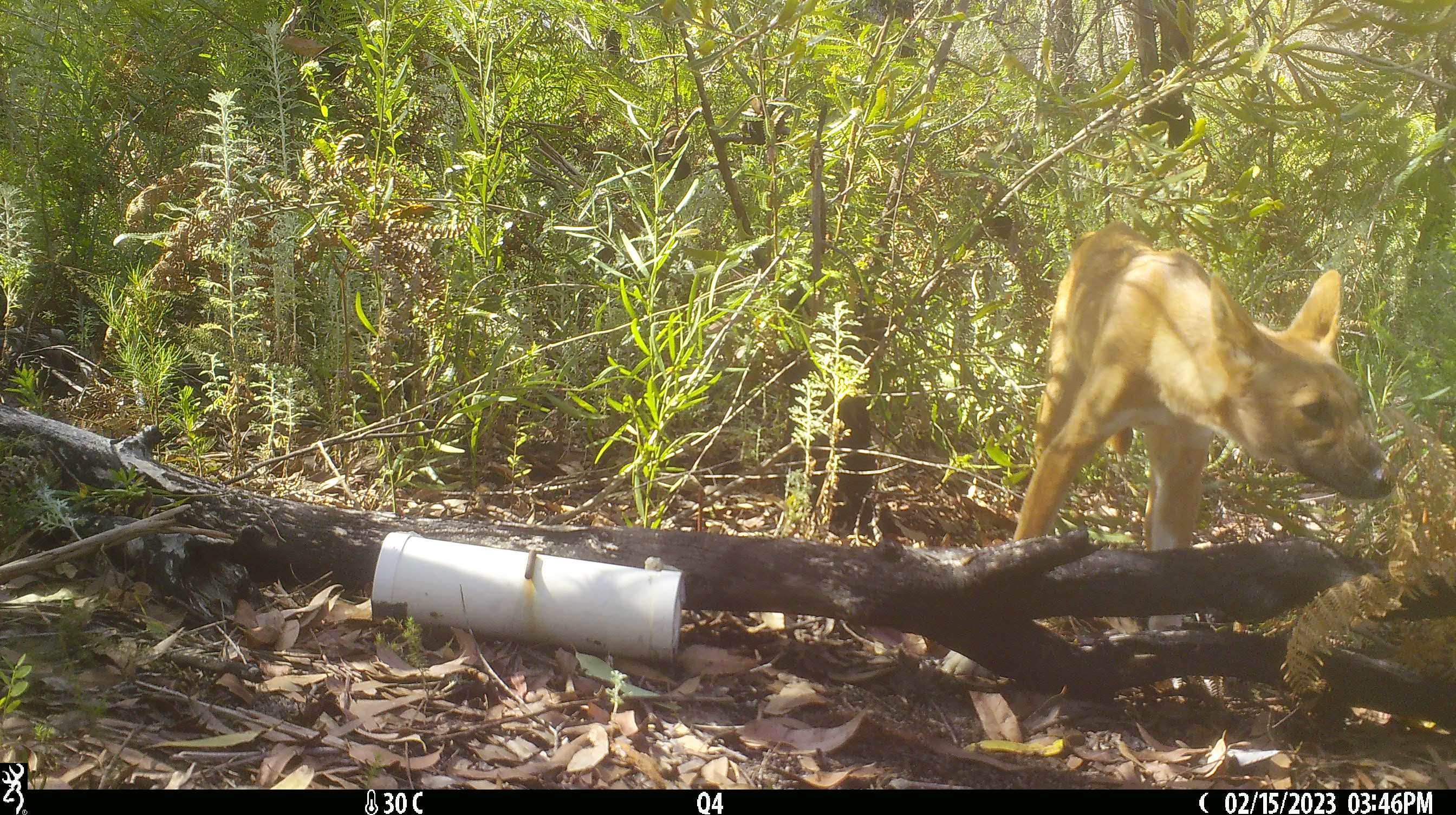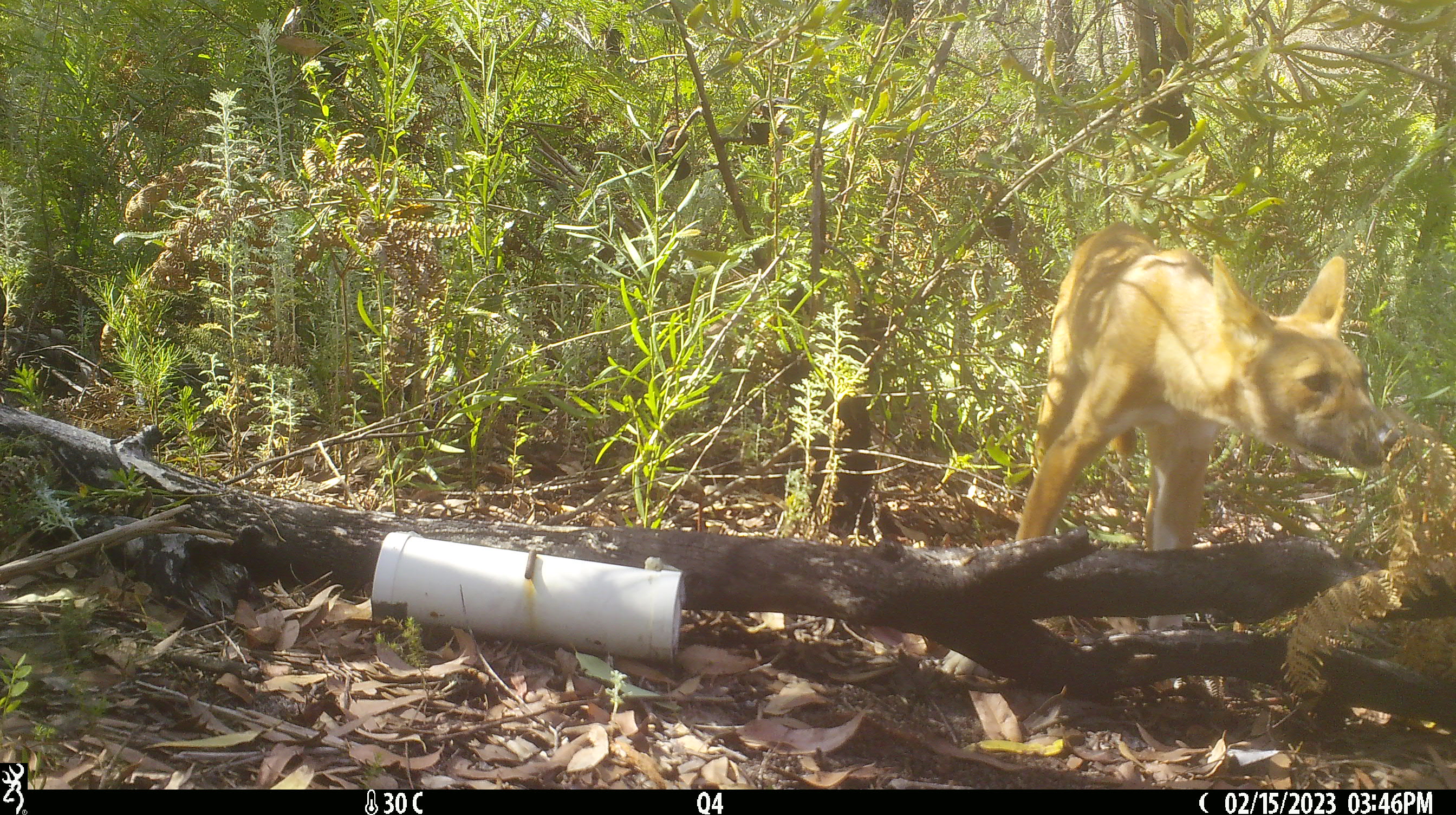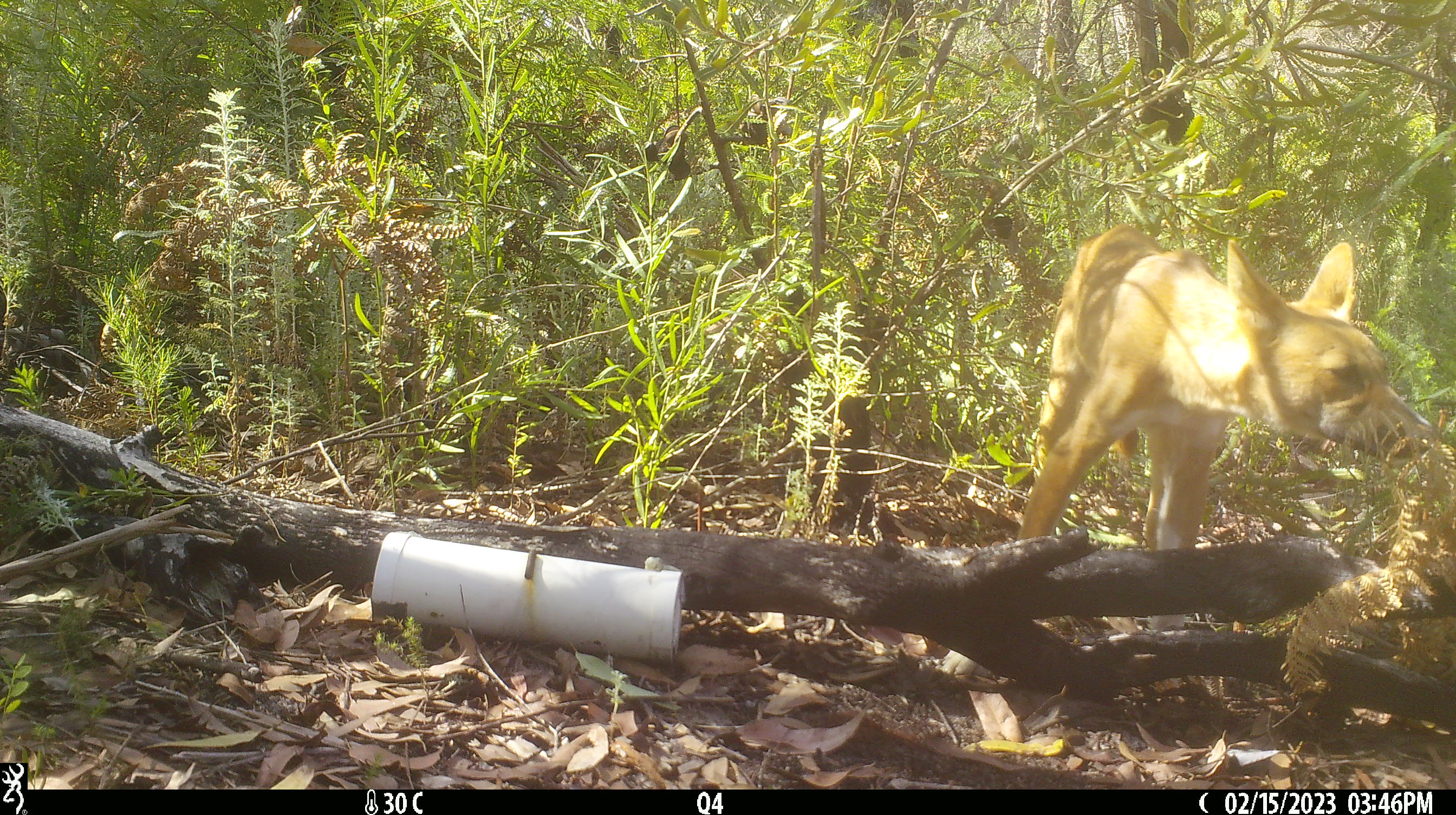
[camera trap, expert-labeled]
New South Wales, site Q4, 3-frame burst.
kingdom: Animalia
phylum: Chordata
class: Mammalia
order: Carnivora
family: Canidae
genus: Canis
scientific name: Canis familiaris dingo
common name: dingo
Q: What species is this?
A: Dingo (Canis familiaris dingo).